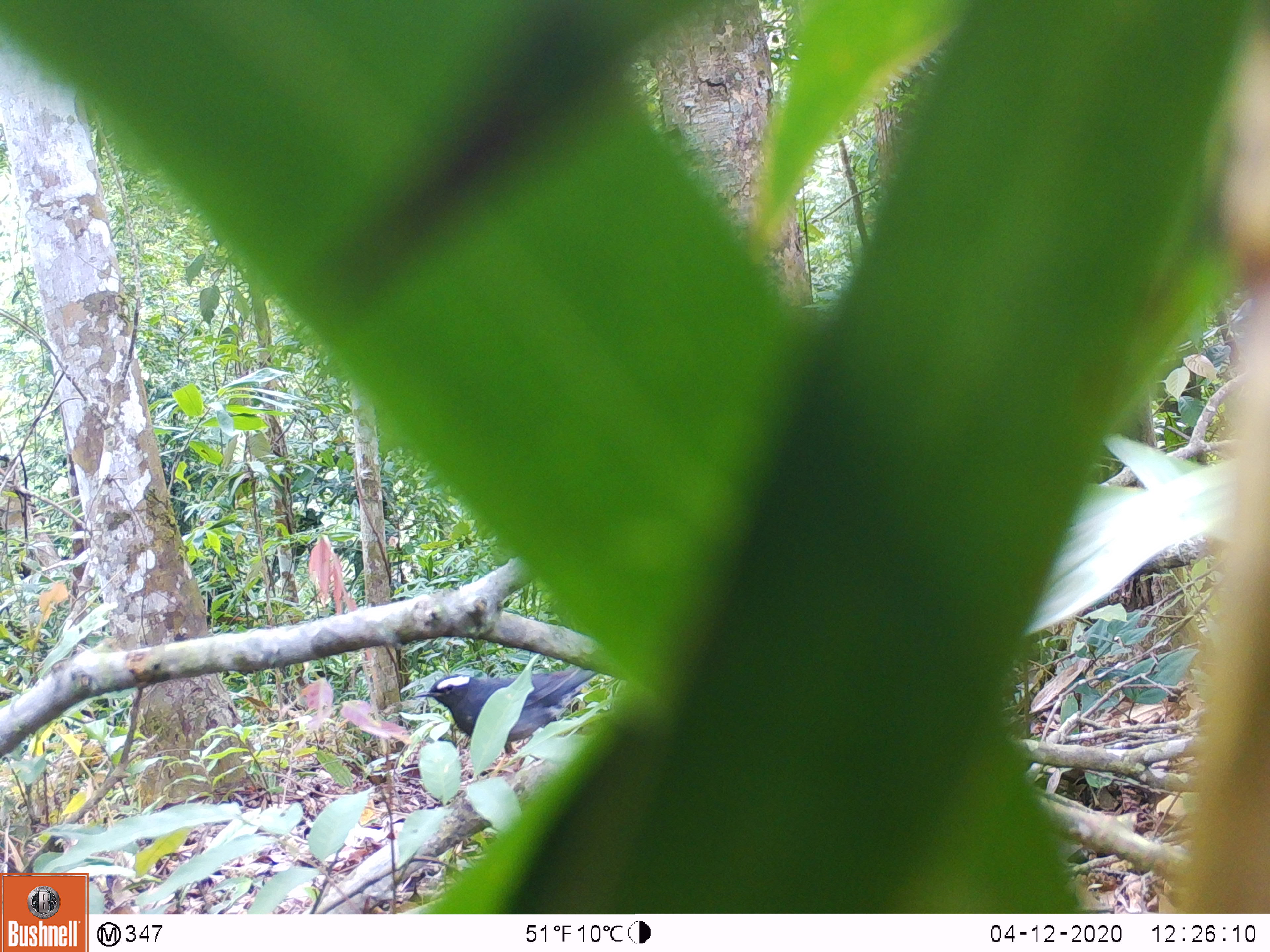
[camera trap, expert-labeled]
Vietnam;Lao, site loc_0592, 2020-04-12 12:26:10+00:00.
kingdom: Animalia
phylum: Chordata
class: Aves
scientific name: Aves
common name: bird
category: unidentified bird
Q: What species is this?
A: Unidentified bird (bird) (Aves).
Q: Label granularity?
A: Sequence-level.